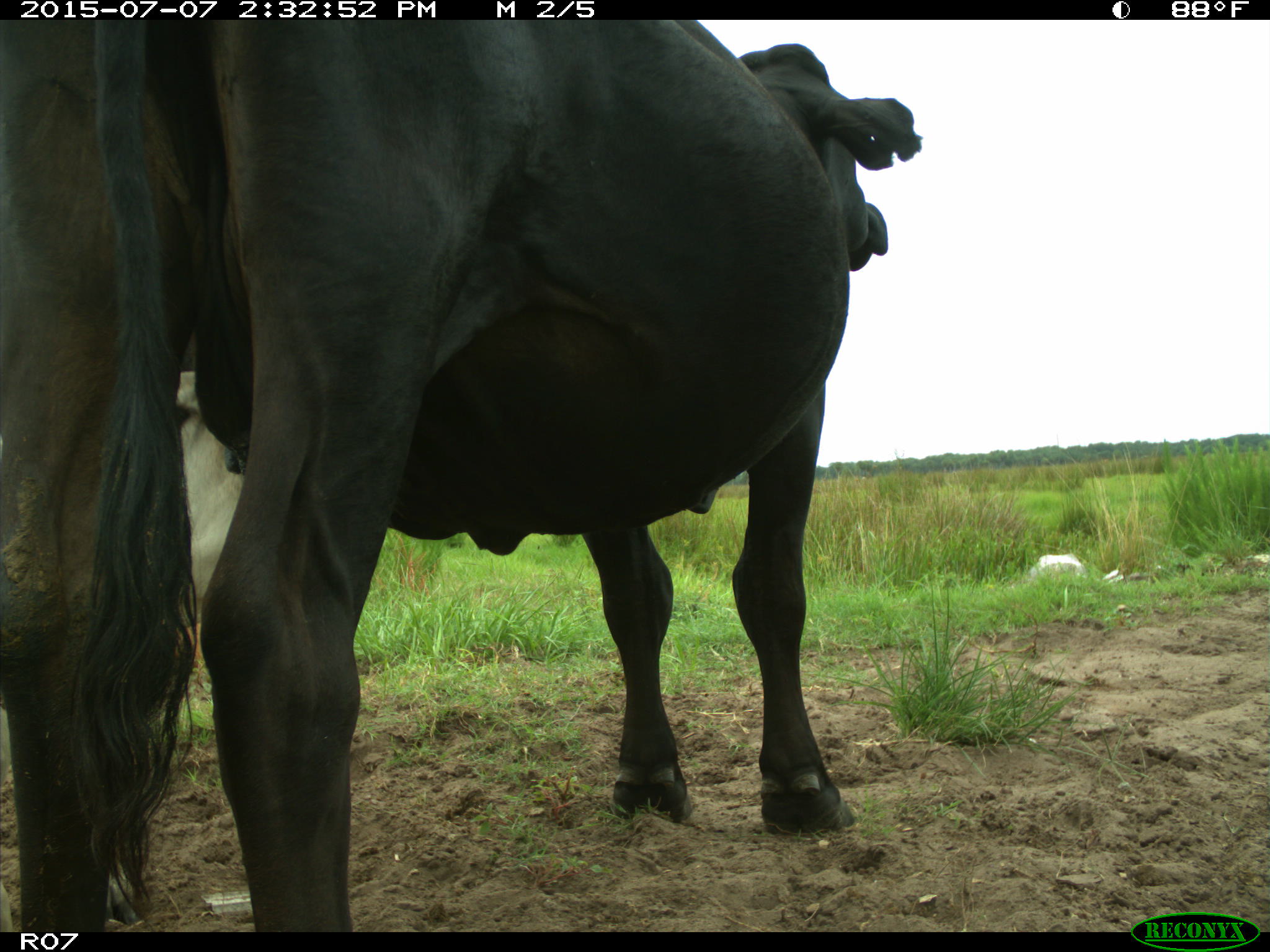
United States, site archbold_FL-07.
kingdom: Animalia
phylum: Chordata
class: Mammalia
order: Artiodactyla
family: Bovidae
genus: Bos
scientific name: Bos taurus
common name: domestic cow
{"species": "Bos taurus (domestic cow)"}